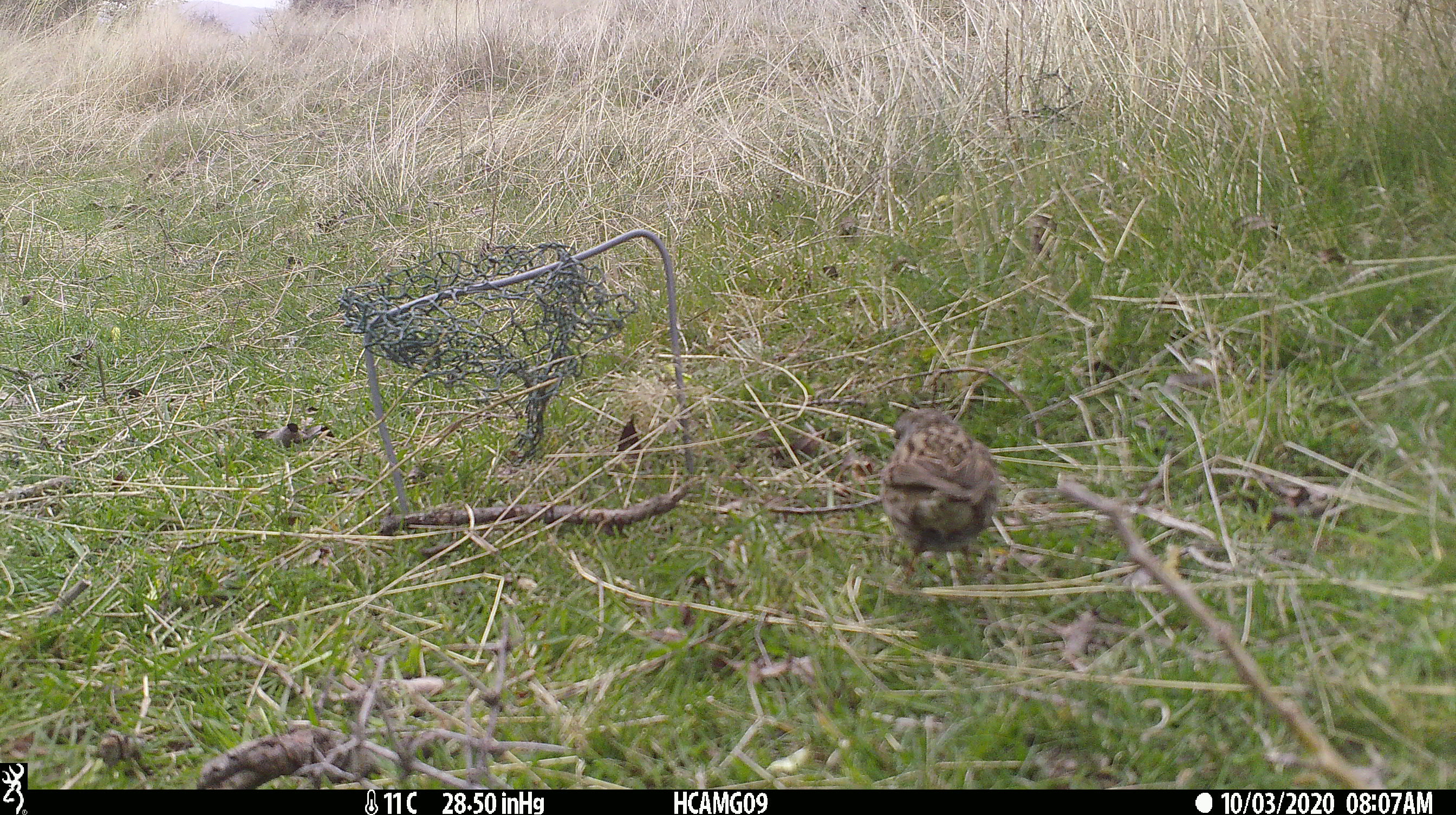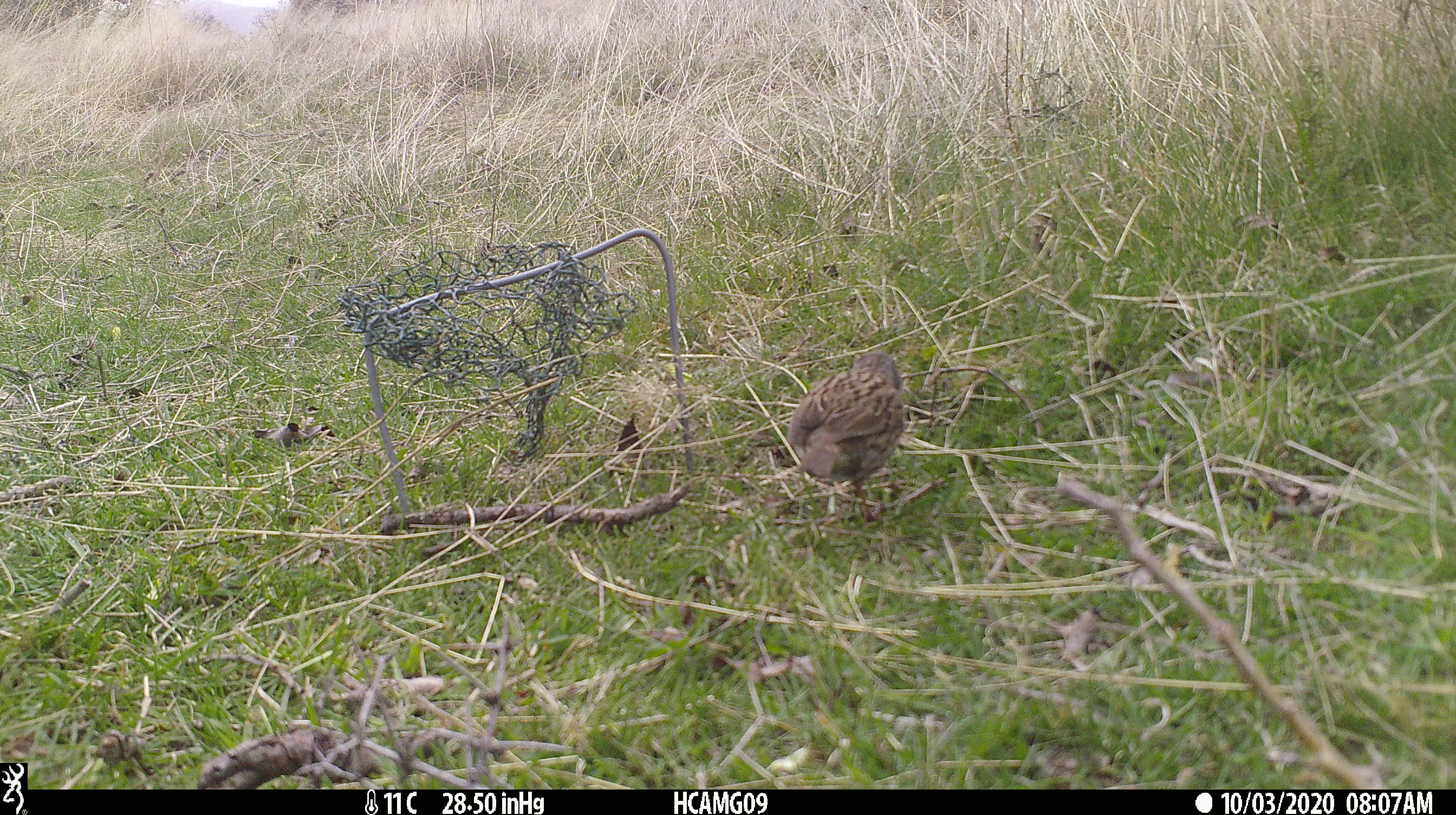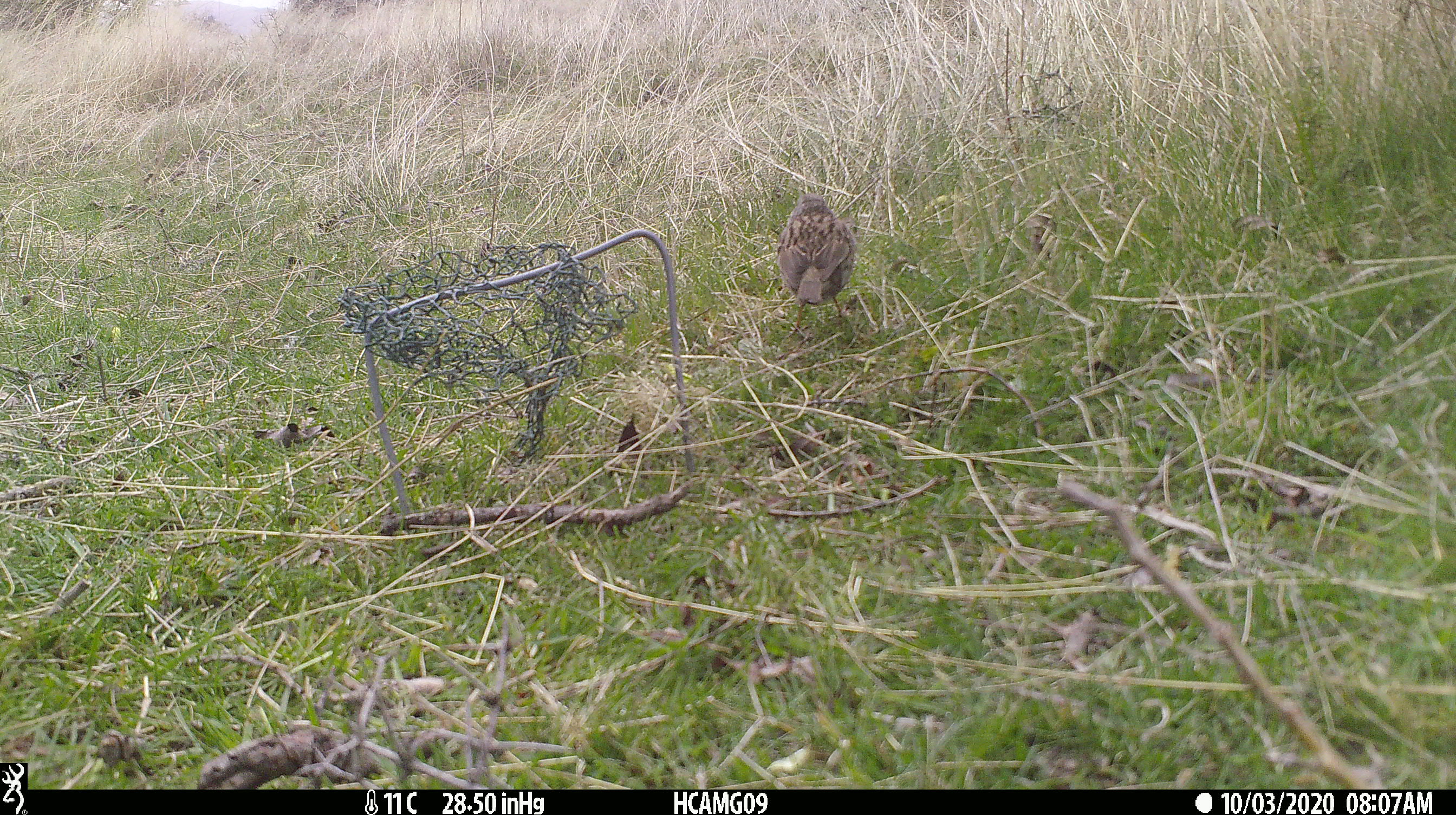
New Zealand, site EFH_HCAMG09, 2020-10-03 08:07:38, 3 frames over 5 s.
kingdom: Animalia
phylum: Chordata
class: Aves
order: Passeriformes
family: Prunellidae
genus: Prunella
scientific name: Prunella modularis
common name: dunnock